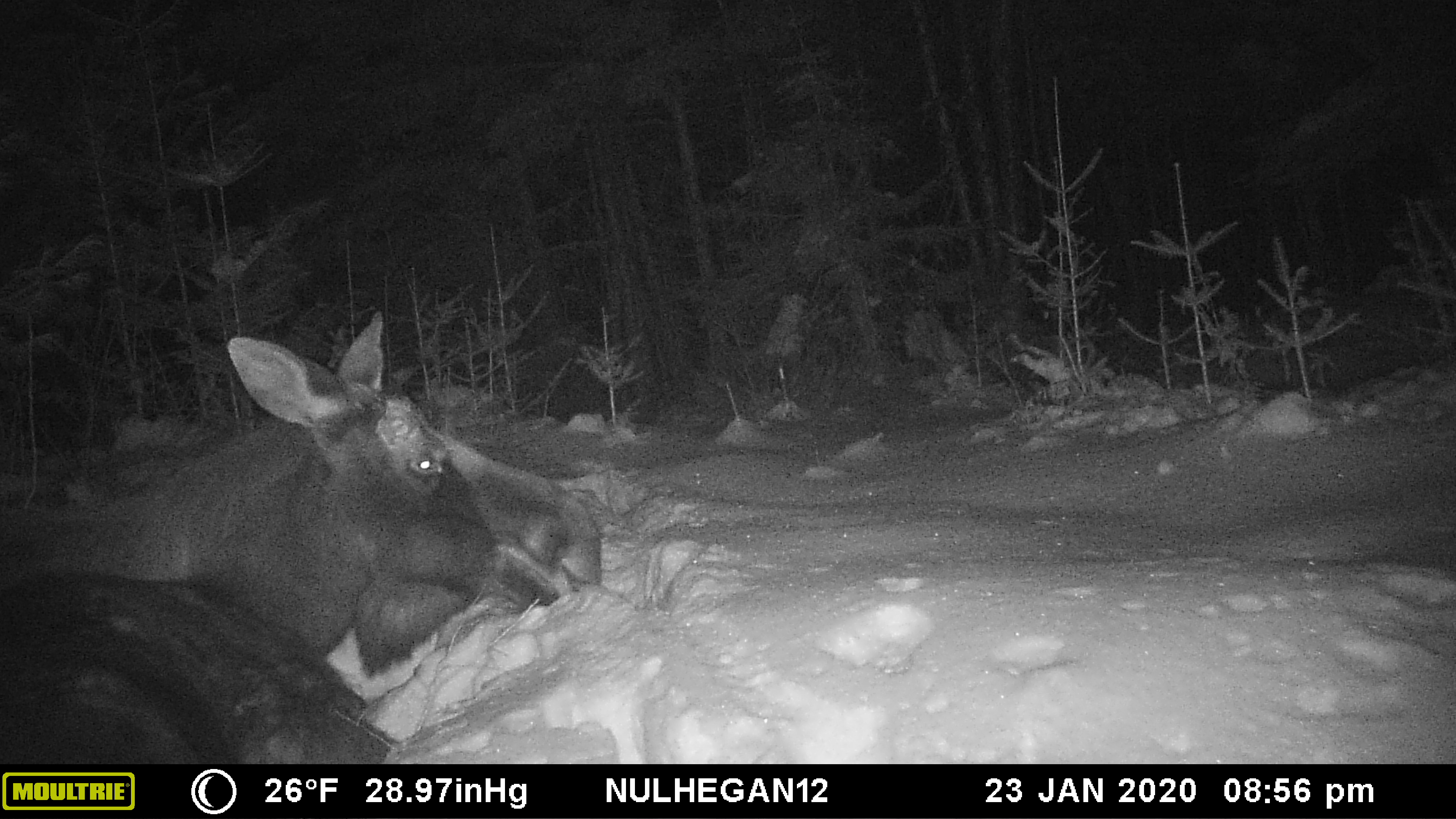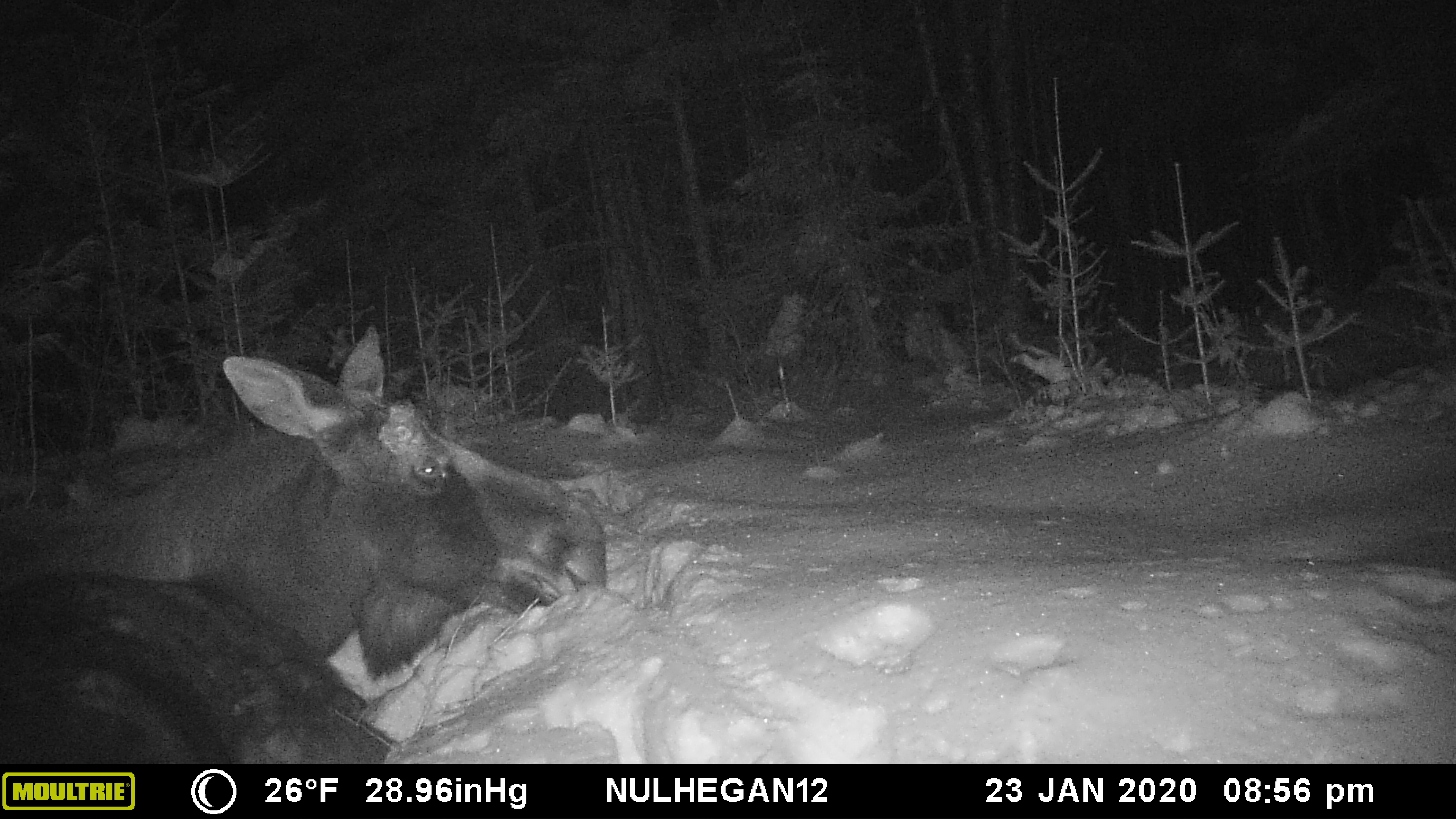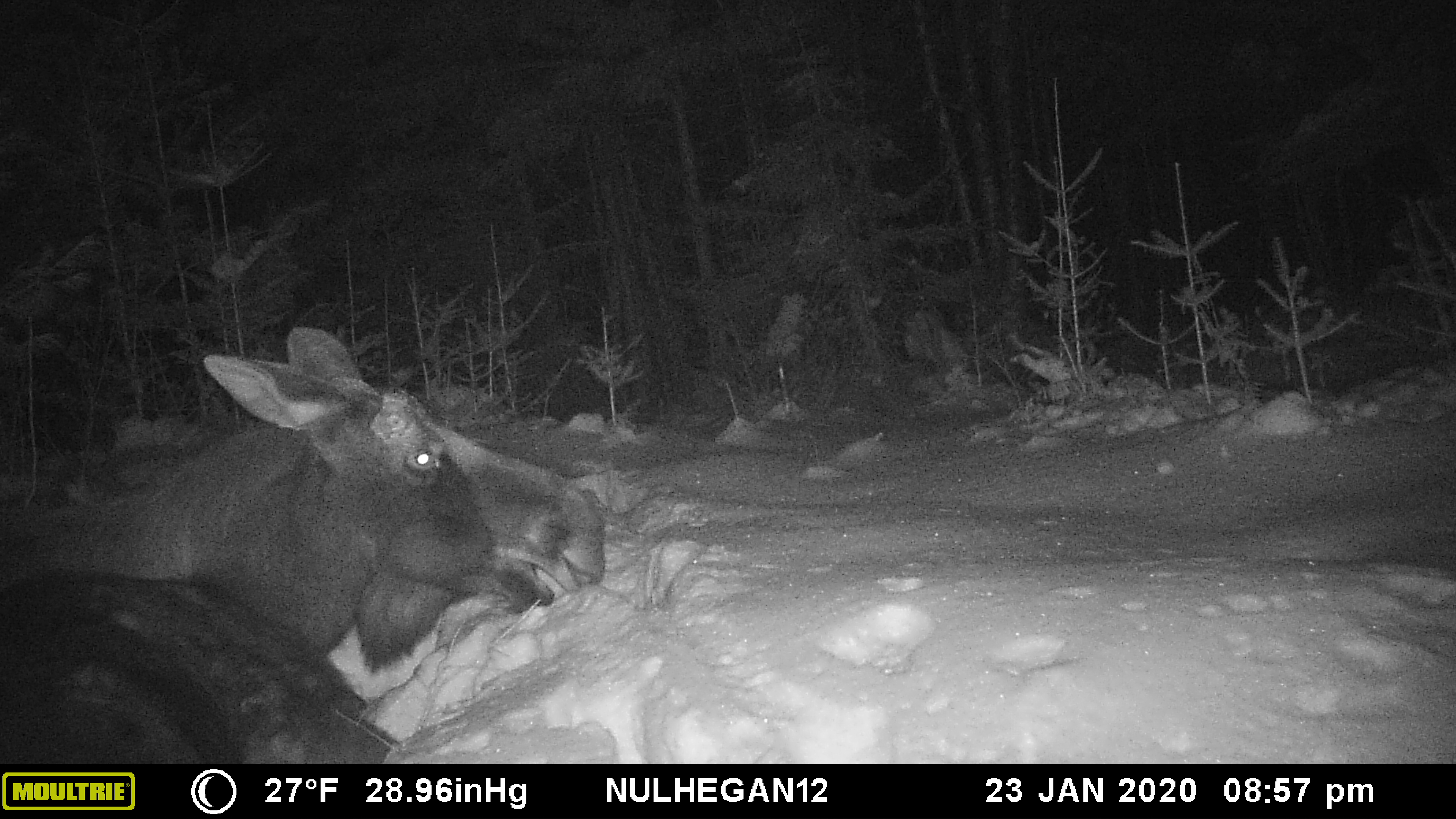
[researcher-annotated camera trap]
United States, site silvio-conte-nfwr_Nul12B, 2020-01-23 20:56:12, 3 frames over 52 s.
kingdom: Animalia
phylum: Chordata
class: Mammalia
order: Artiodactyla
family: Cervidae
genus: Alces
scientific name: Alces alces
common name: moose